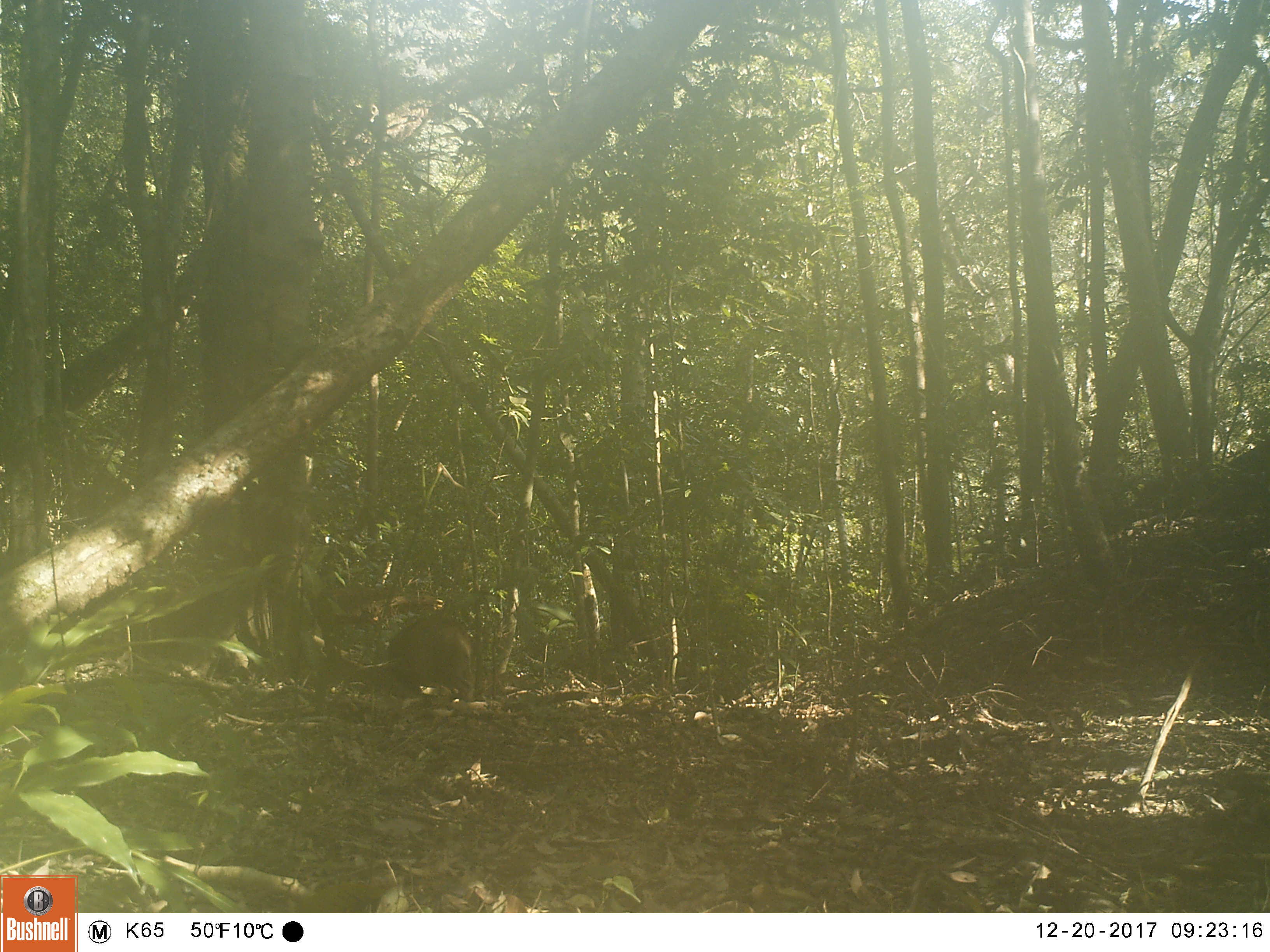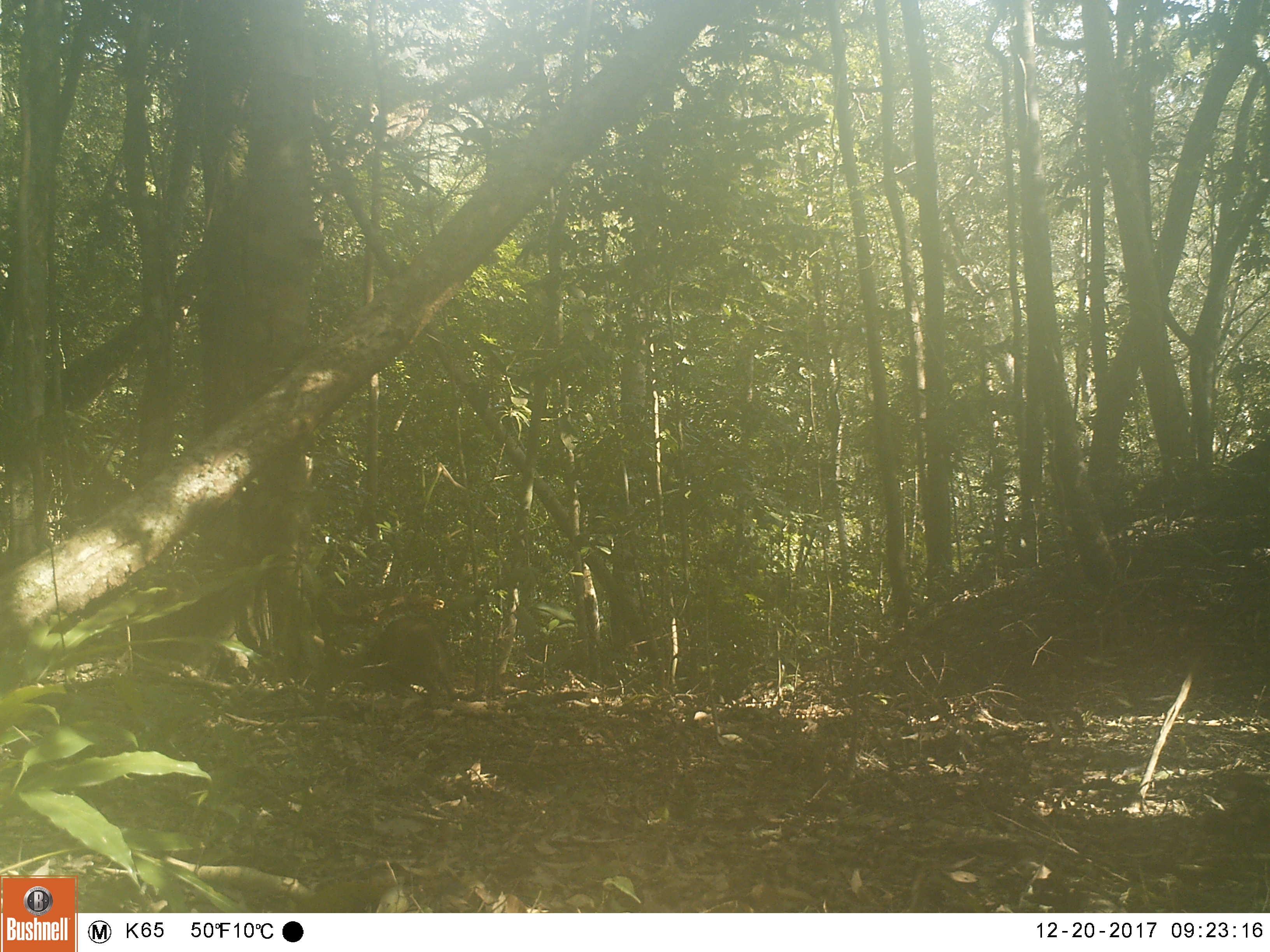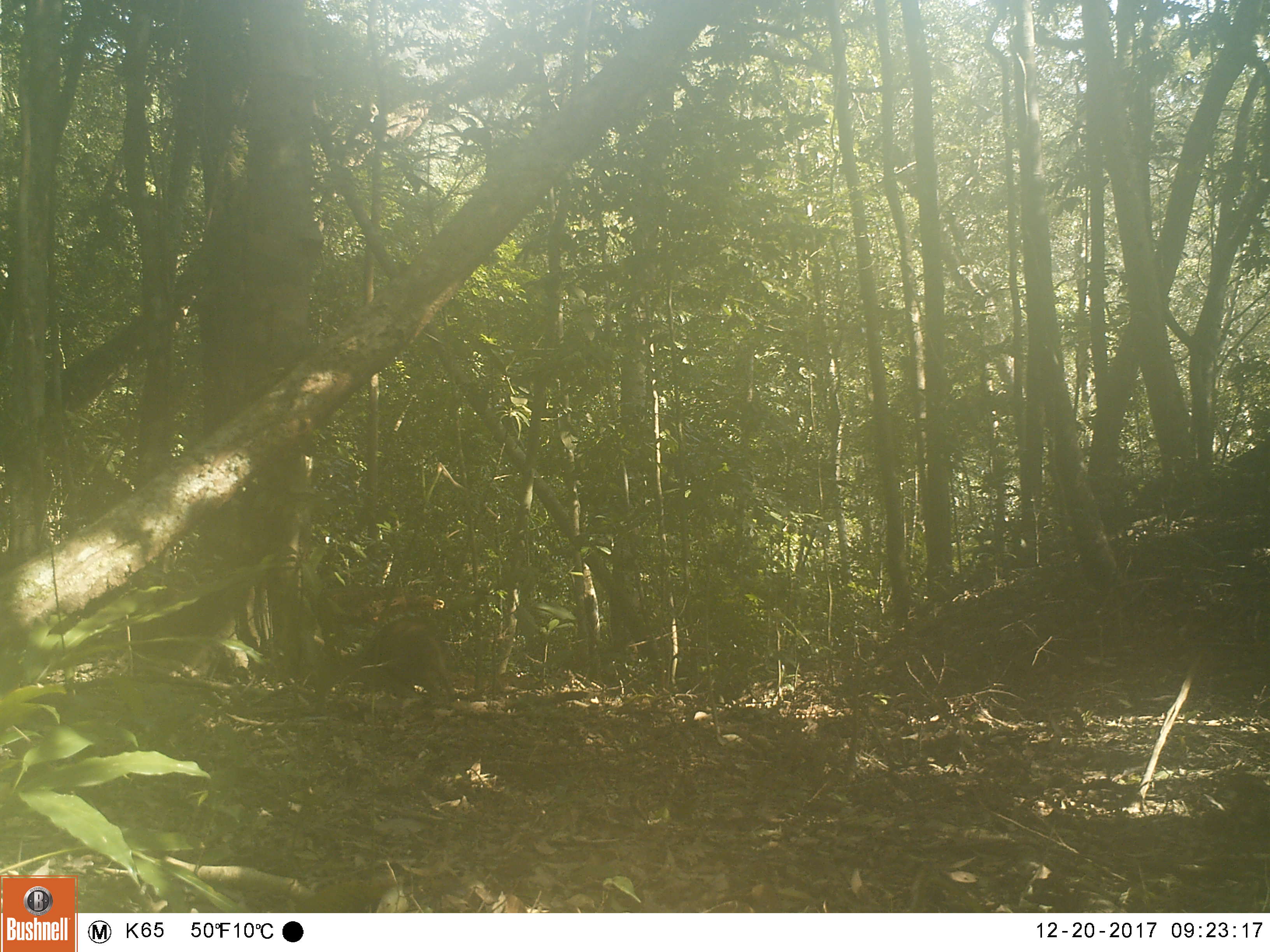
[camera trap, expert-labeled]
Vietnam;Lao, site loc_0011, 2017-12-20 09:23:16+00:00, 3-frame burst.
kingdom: Animalia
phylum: Chordata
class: Mammalia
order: Artiodactyla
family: Suidae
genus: Sus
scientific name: Sus scrofa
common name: eurasian wild pig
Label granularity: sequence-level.